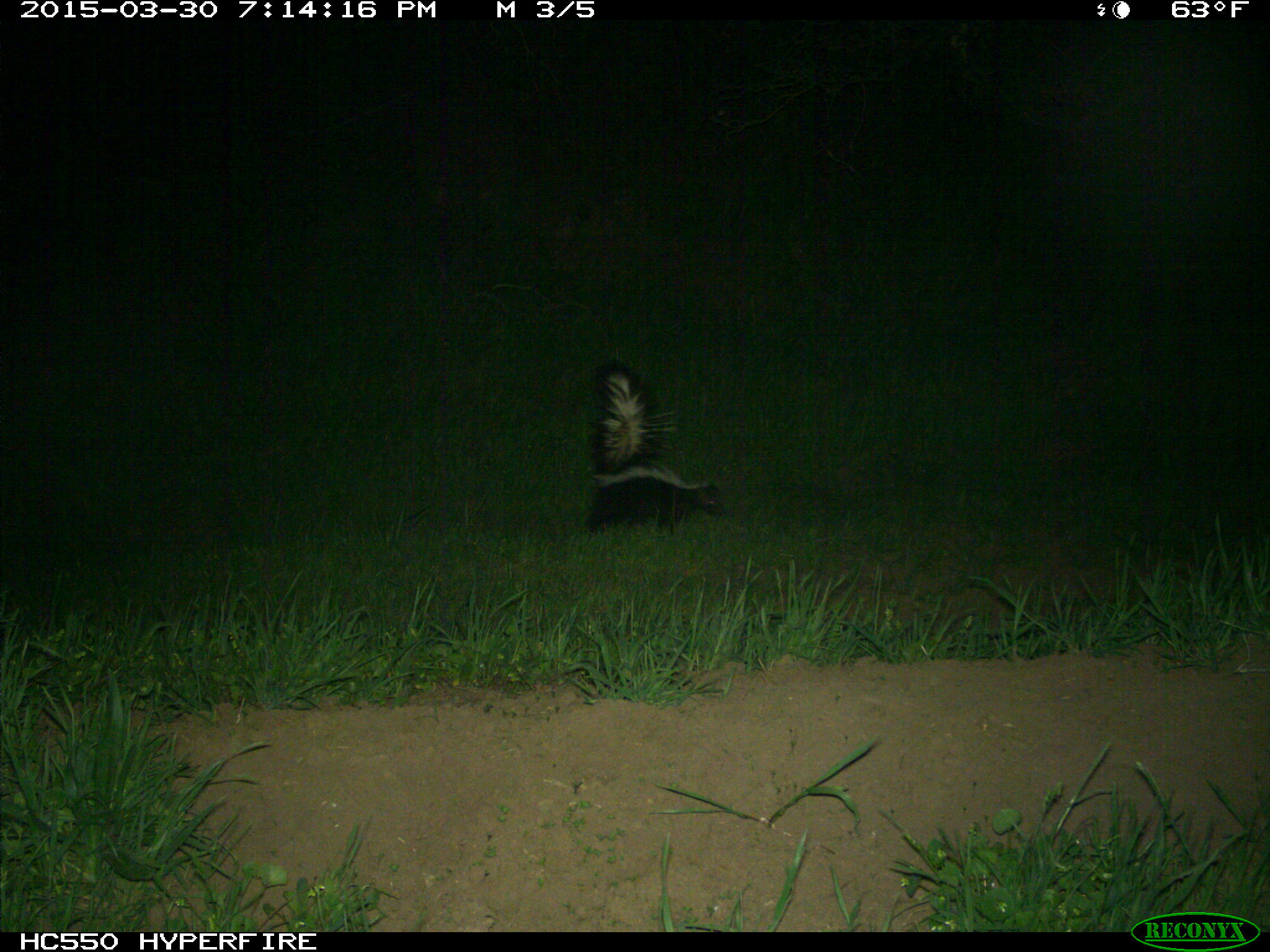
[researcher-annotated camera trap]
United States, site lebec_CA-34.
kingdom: Animalia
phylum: Chordata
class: Mammalia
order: Carnivora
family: Mephitidae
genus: Mephitis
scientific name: Mephitis mephitis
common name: striped skunk